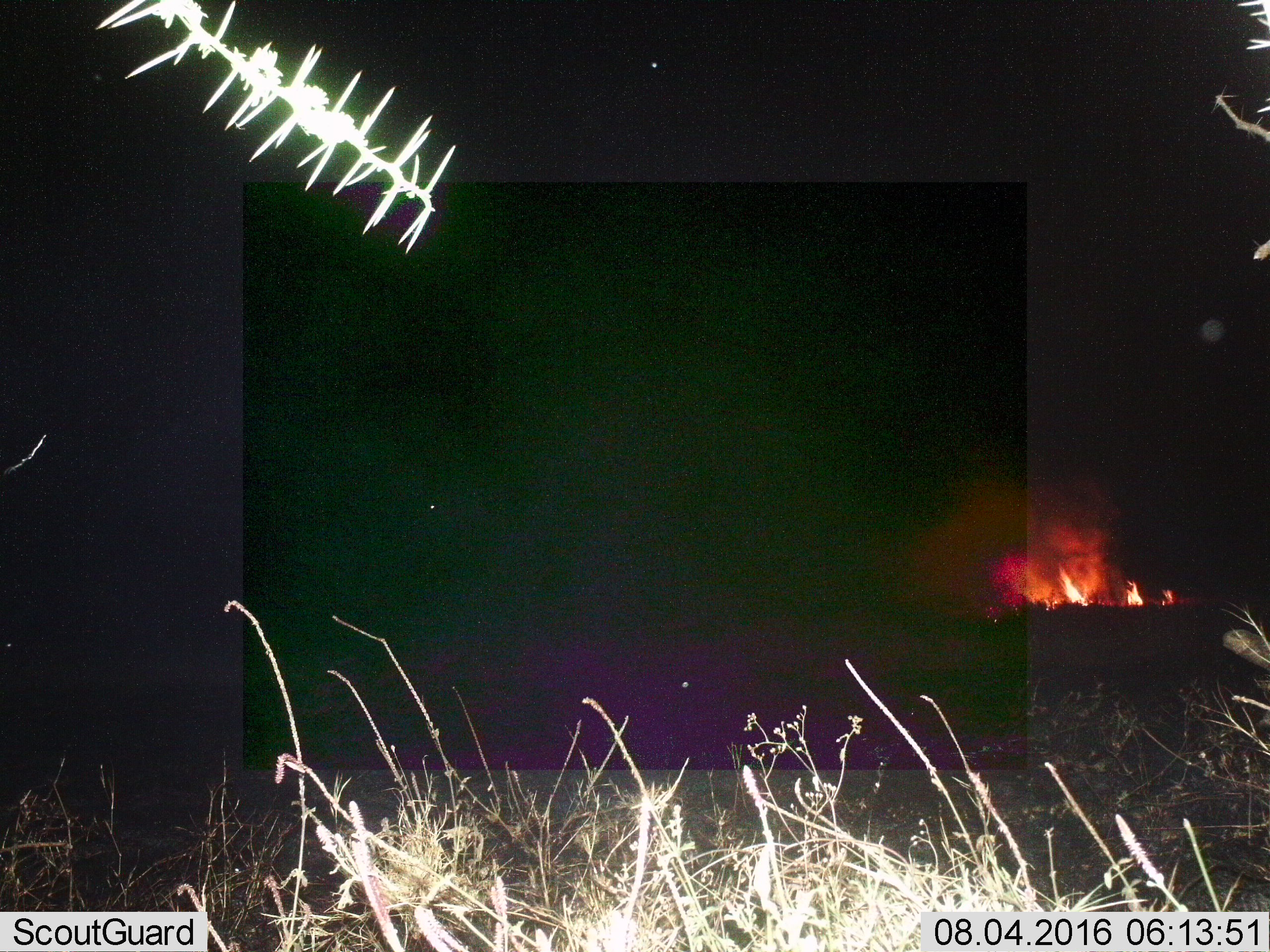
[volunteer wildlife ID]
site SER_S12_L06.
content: unidentified animal